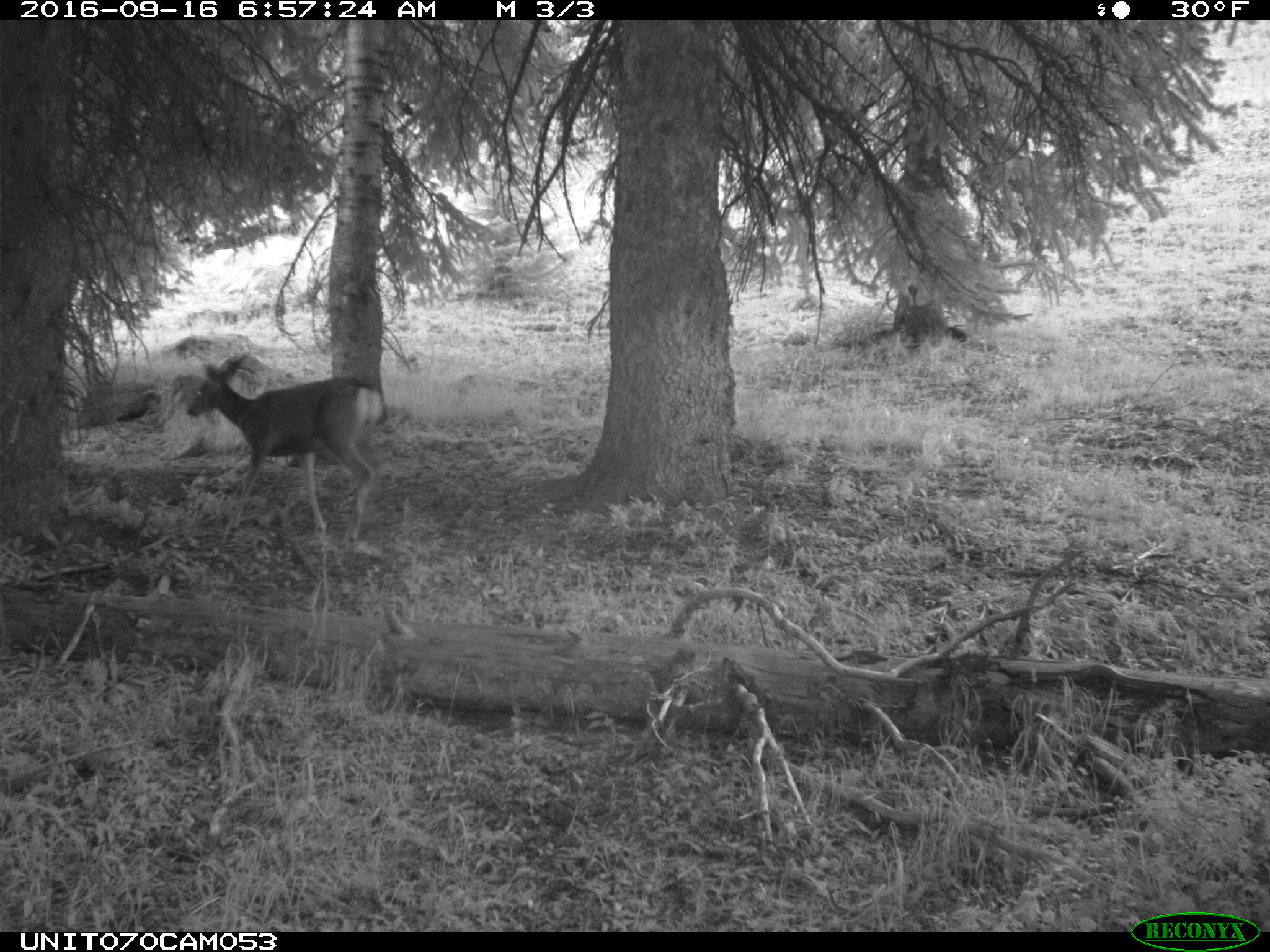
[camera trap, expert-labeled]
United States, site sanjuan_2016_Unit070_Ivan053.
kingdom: Animalia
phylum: Chordata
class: Mammalia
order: Artiodactyla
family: Cervidae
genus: Odocoileus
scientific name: Odocoileus hemionus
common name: mule deer